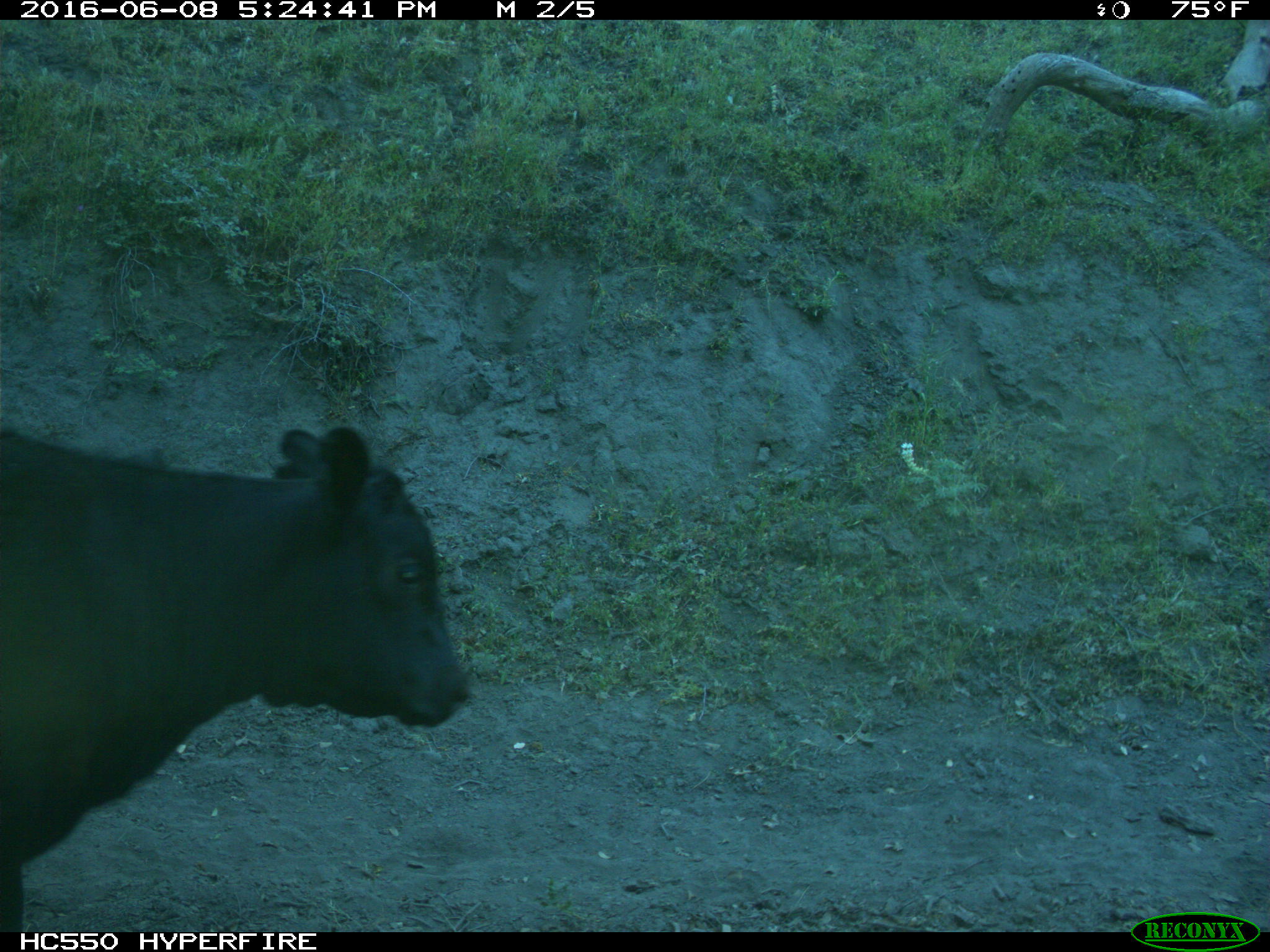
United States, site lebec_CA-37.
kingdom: Animalia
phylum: Chordata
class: Mammalia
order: Artiodactyla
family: Bovidae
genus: Bos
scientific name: Bos taurus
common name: domestic cow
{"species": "Bos taurus (domestic cow)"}